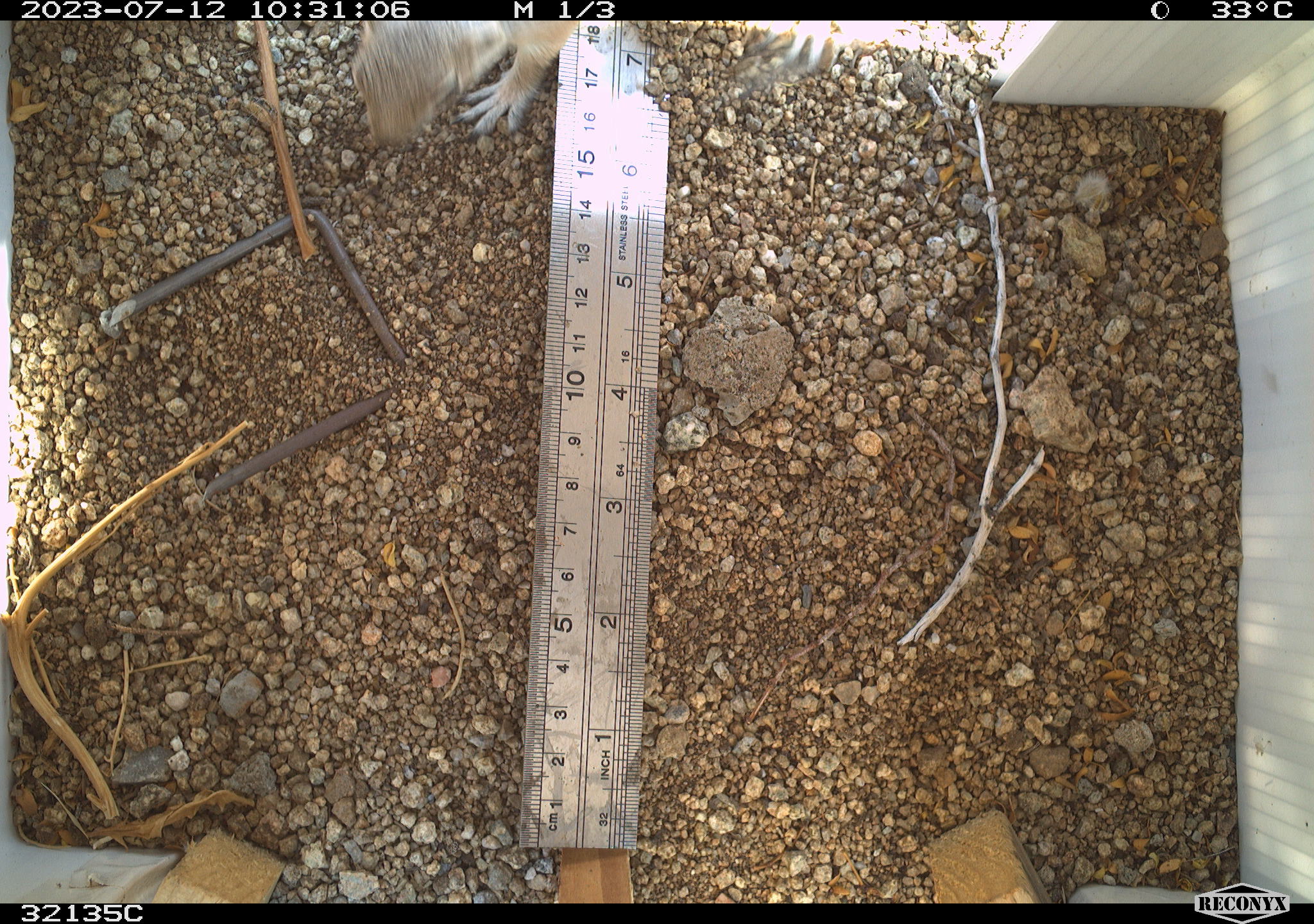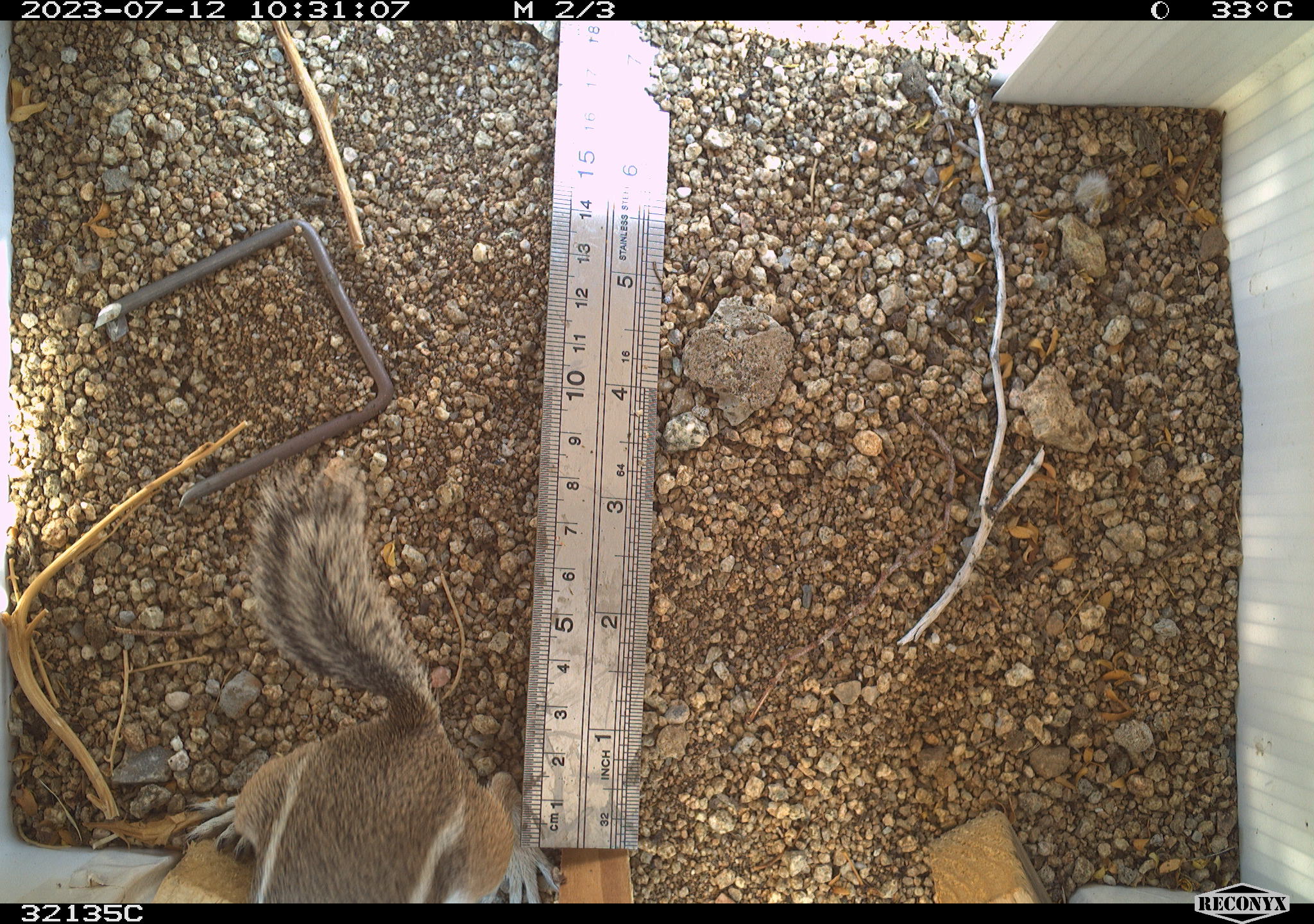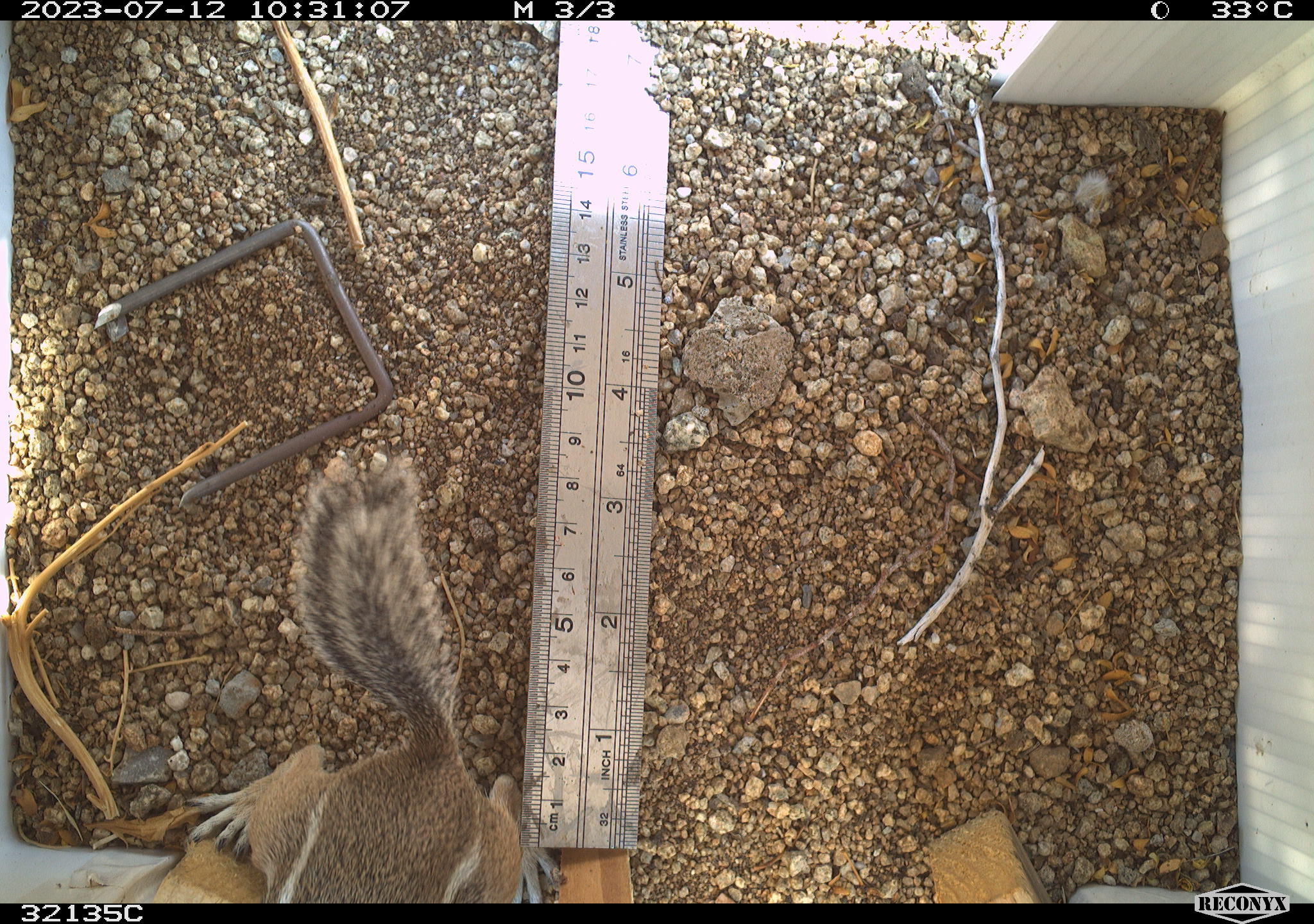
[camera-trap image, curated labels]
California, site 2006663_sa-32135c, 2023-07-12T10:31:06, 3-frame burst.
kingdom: Animalia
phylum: Chordata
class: Mammalia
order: Rodentia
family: Sciuridae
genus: Ammospermophilus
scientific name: Ammospermophilus leucurus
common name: white-tailed antelope squirrel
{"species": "white-tailed antelope squirrel (Ammospermophilus leucurus)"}